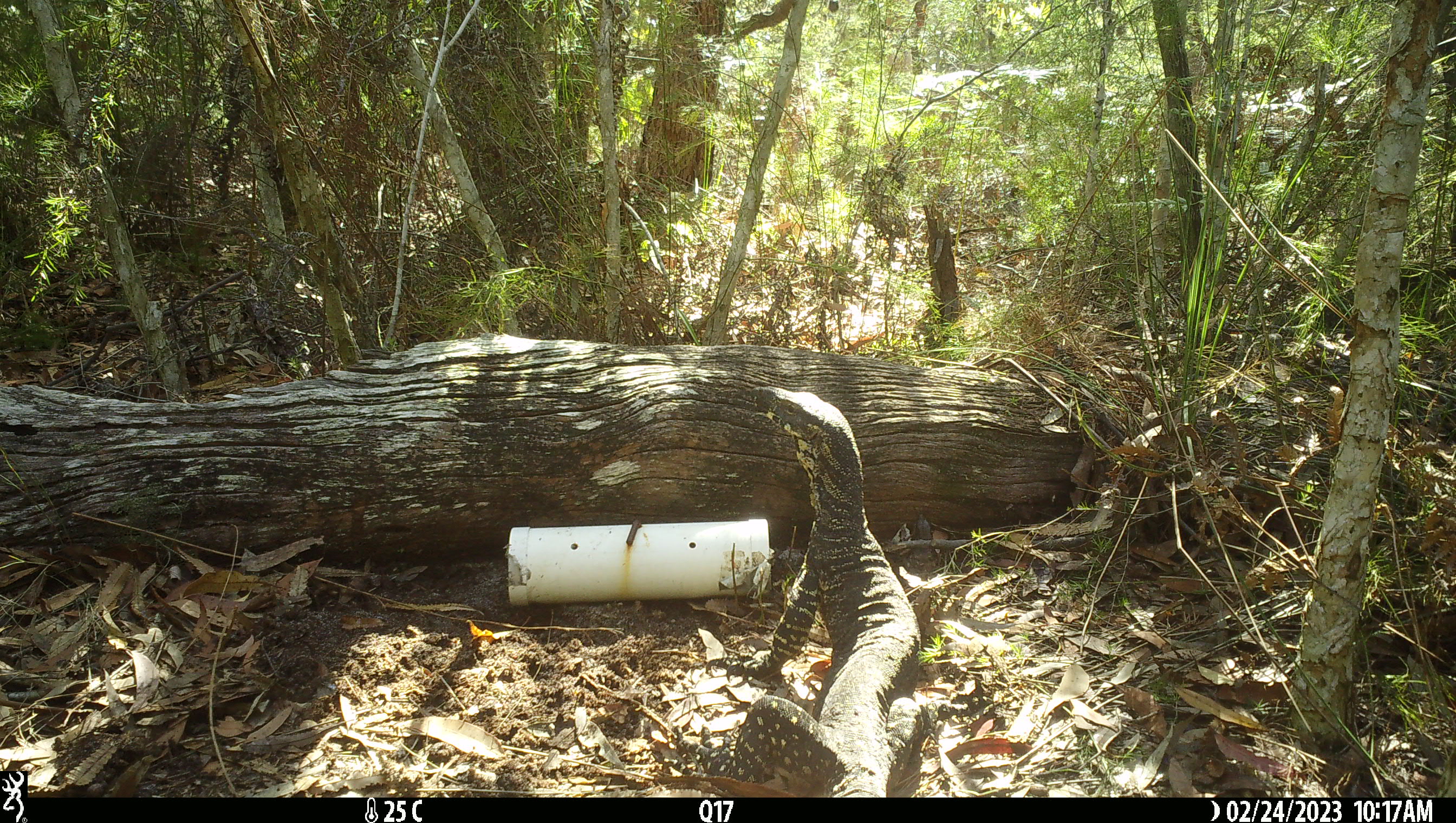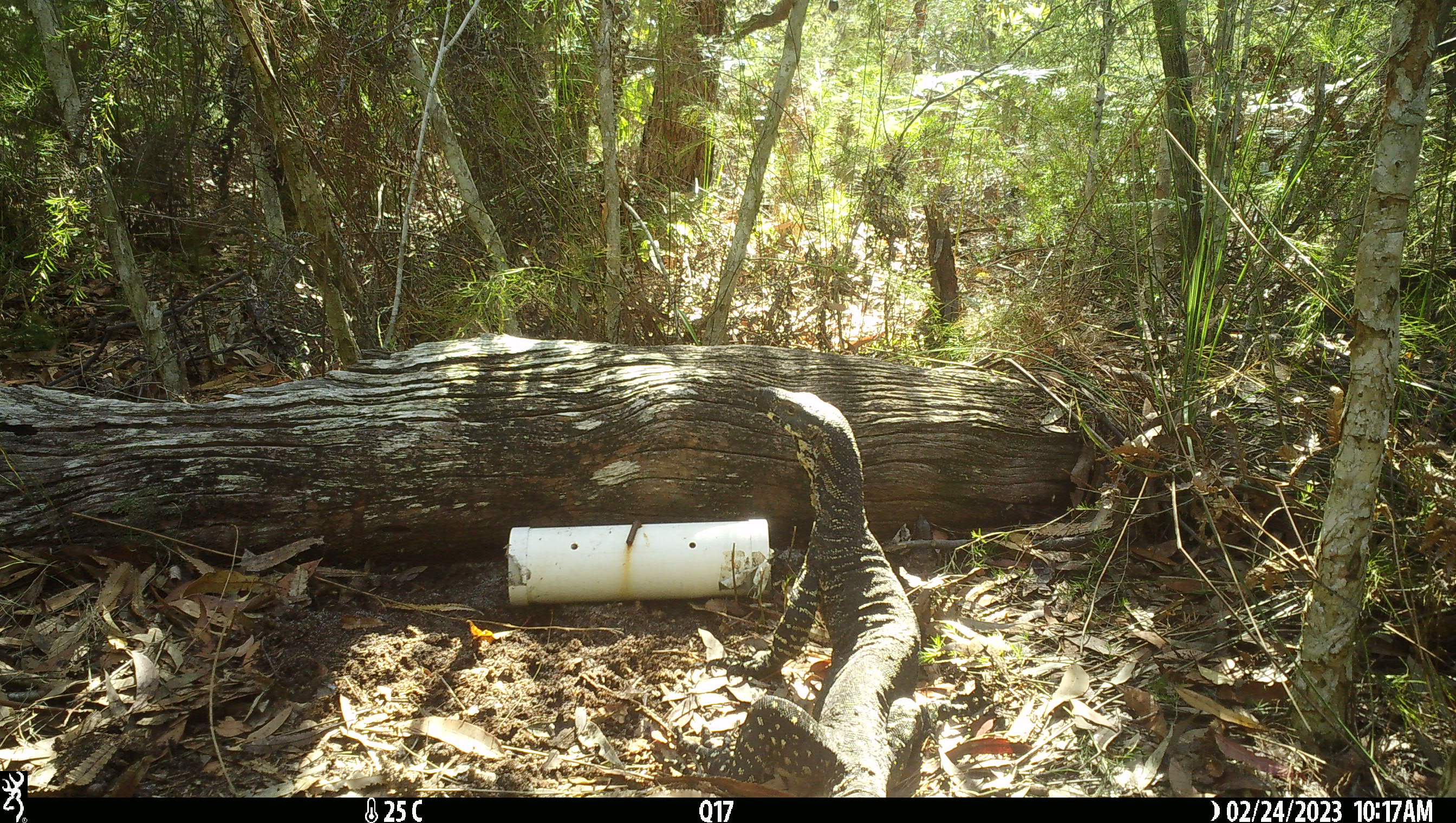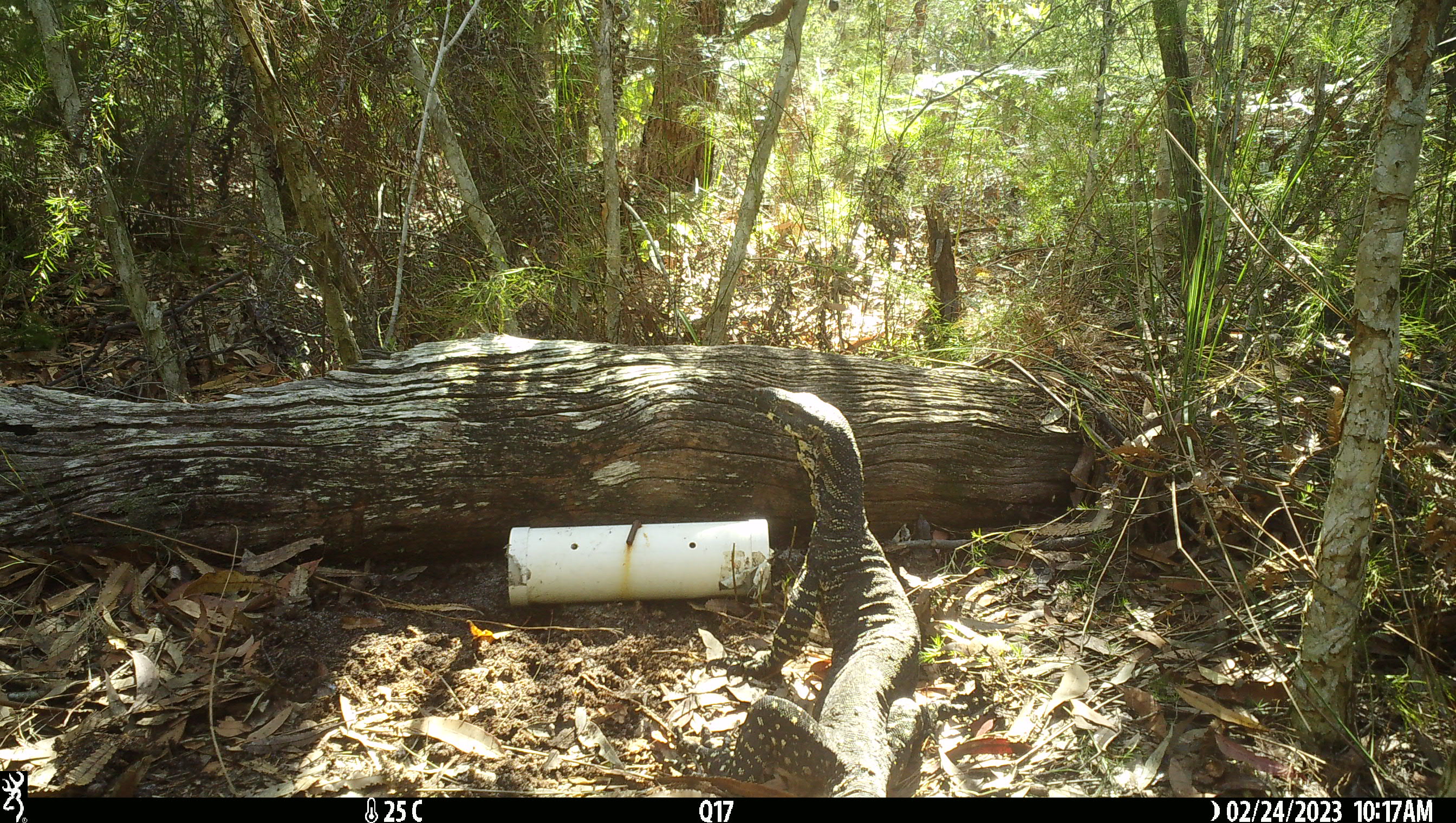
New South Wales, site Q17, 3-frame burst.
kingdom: Animalia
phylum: Chordata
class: Reptilia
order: Squamata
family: Varanidae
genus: Varanus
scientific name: Varanus varius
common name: lace monitor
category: goanna